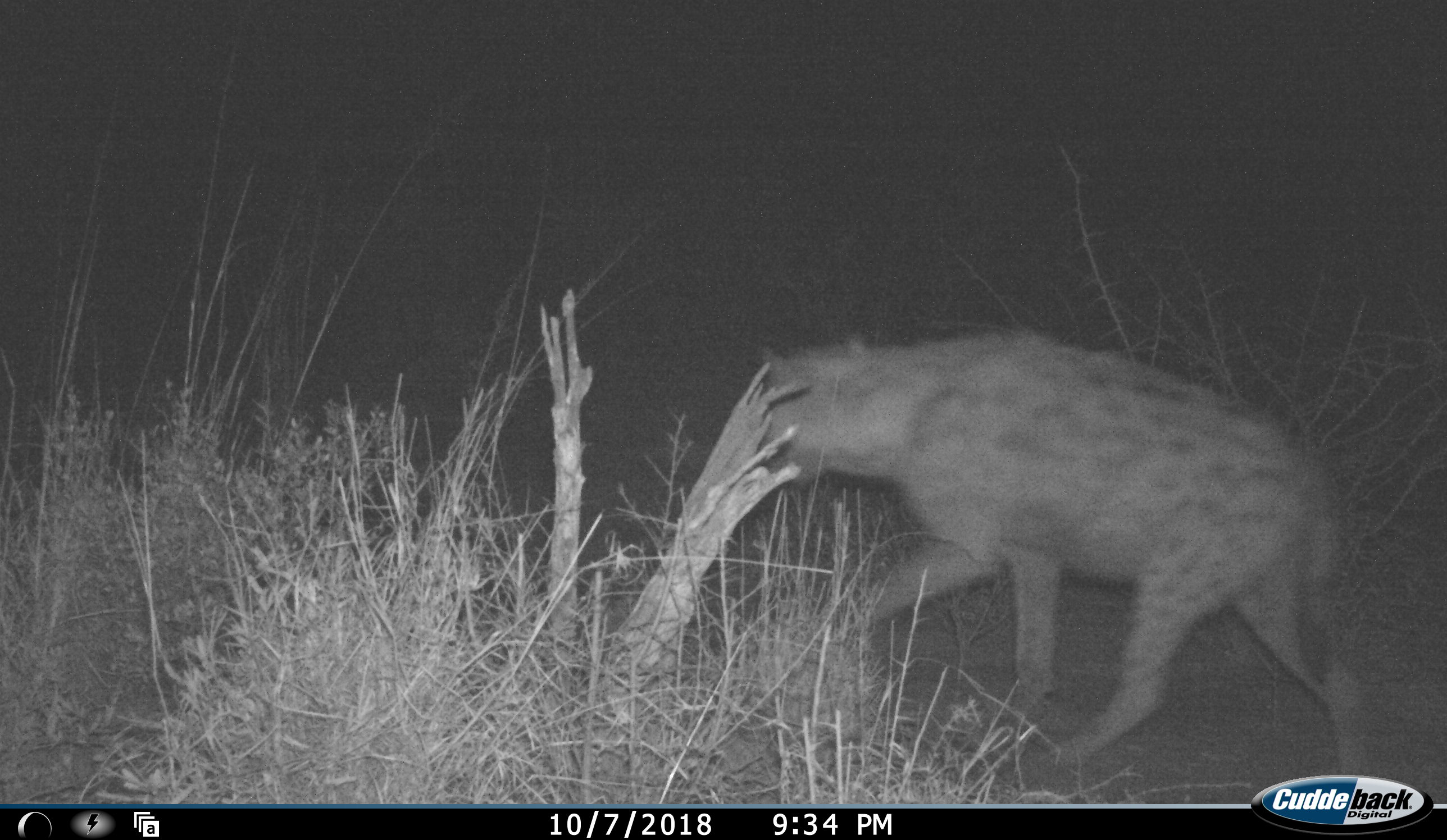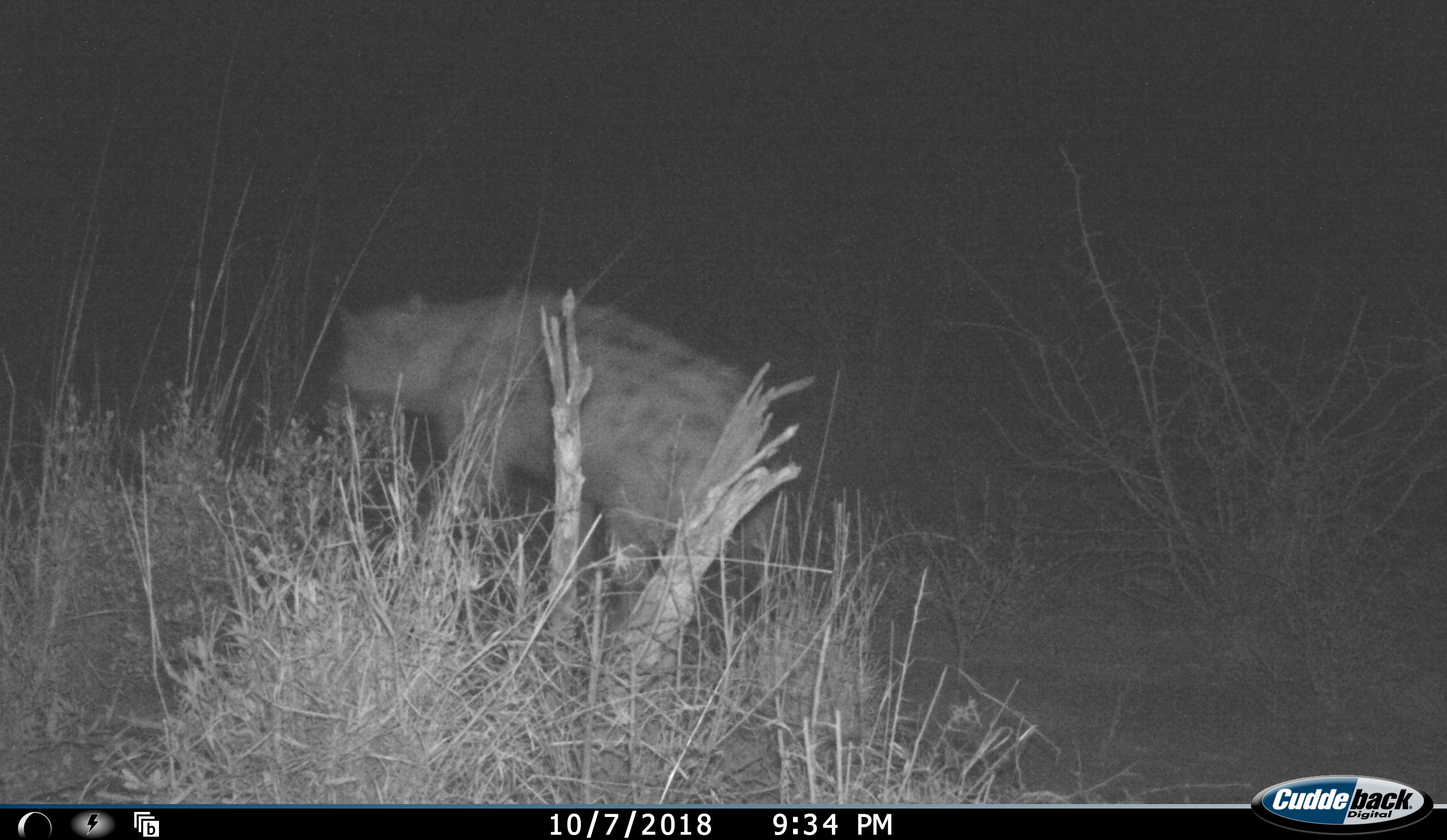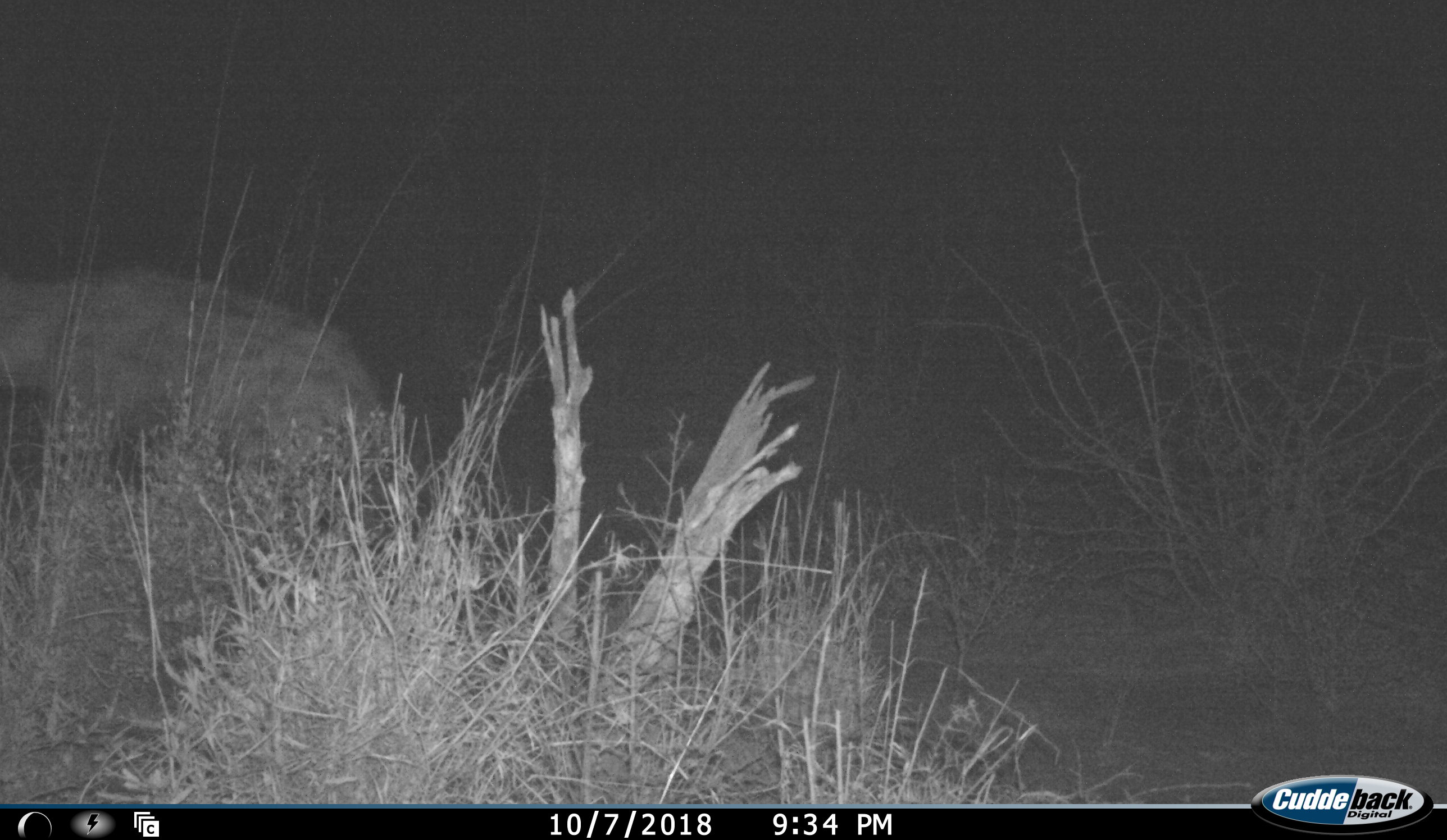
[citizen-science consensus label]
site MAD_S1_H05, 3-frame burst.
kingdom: Animalia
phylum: Chordata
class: Mammalia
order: Carnivora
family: Hyaenidae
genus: Crocuta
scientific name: Crocuta crocuta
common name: spotted hyena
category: hyenaspotted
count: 1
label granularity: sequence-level